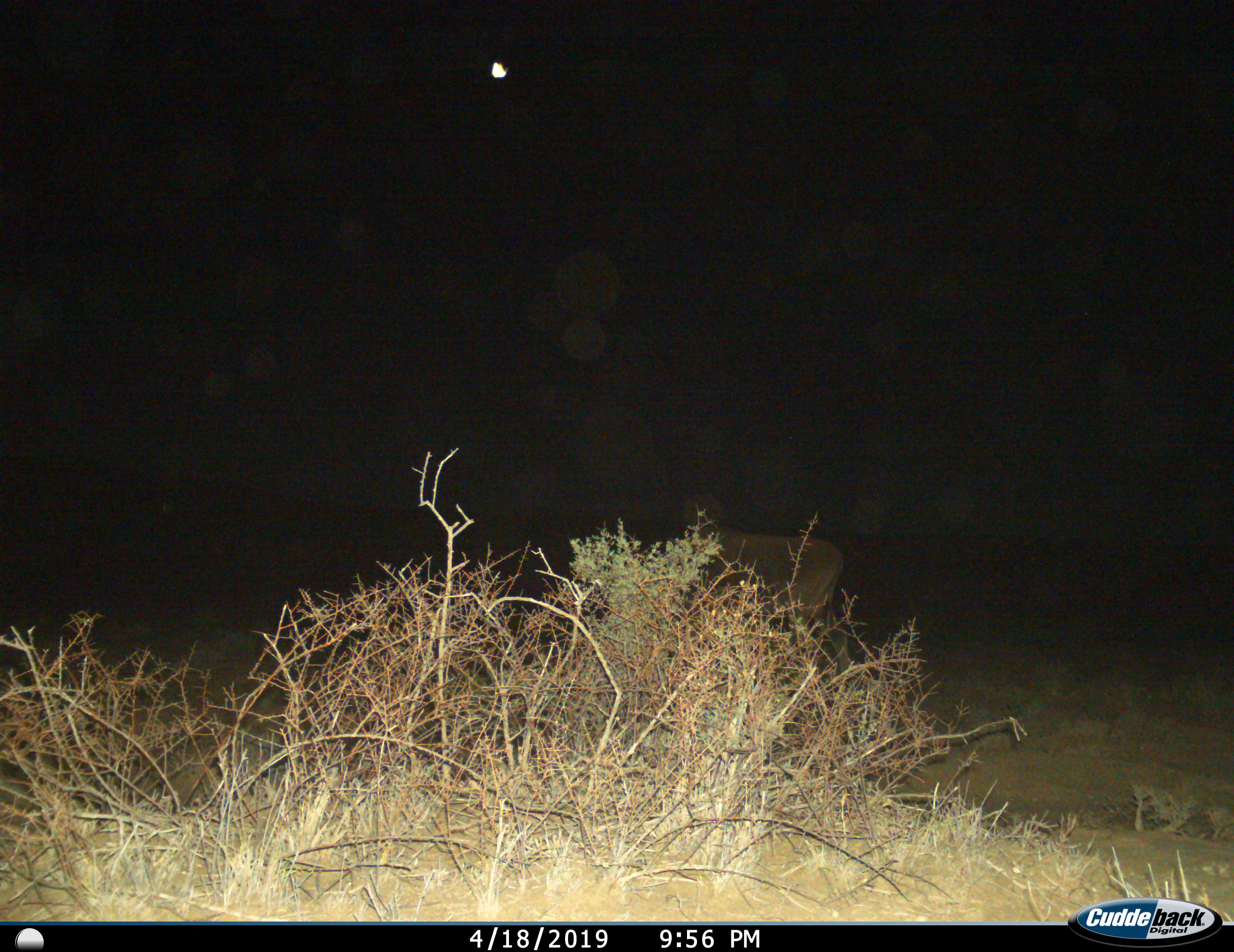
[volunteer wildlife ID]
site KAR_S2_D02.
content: unidentified animal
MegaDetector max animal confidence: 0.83